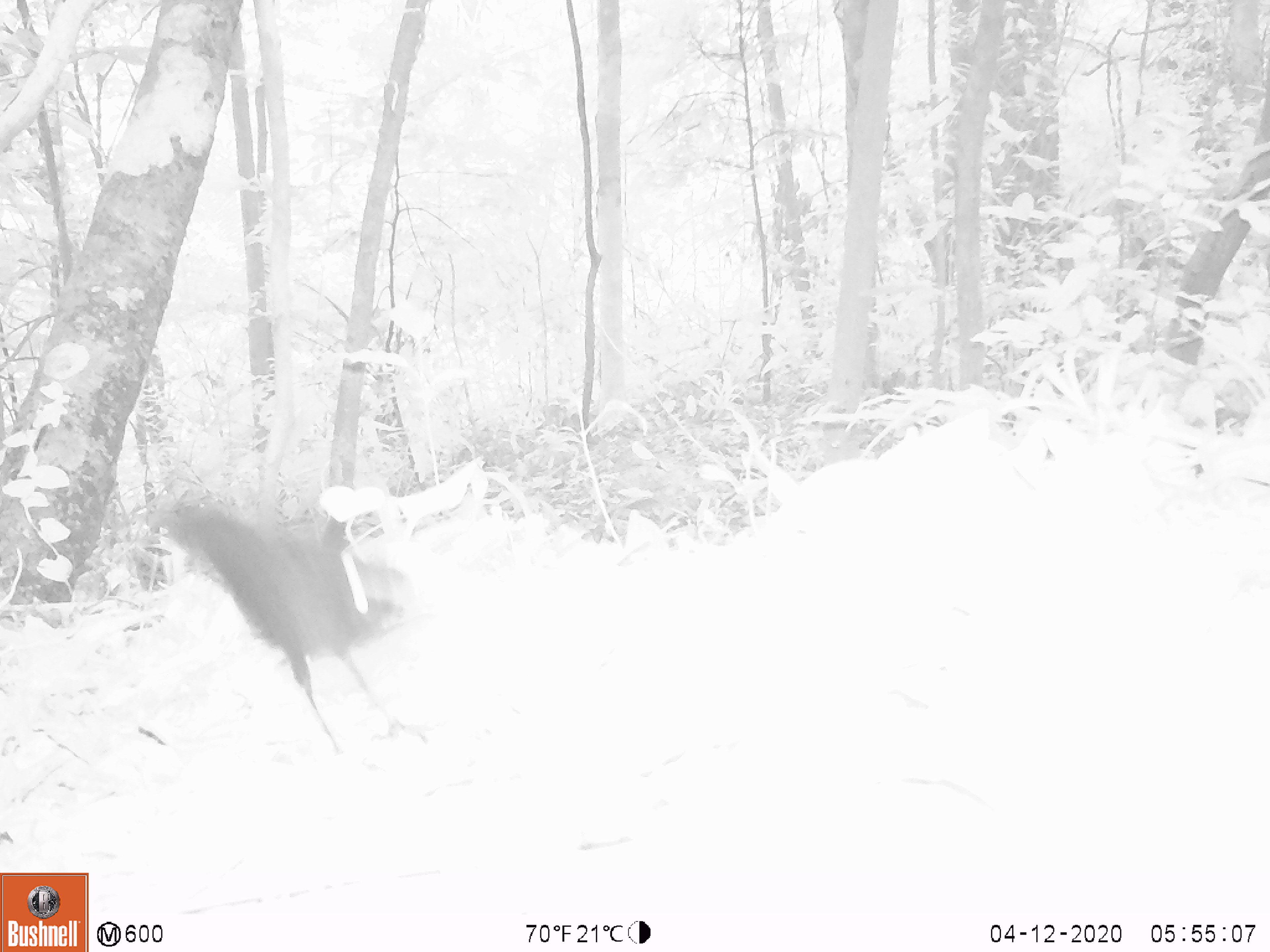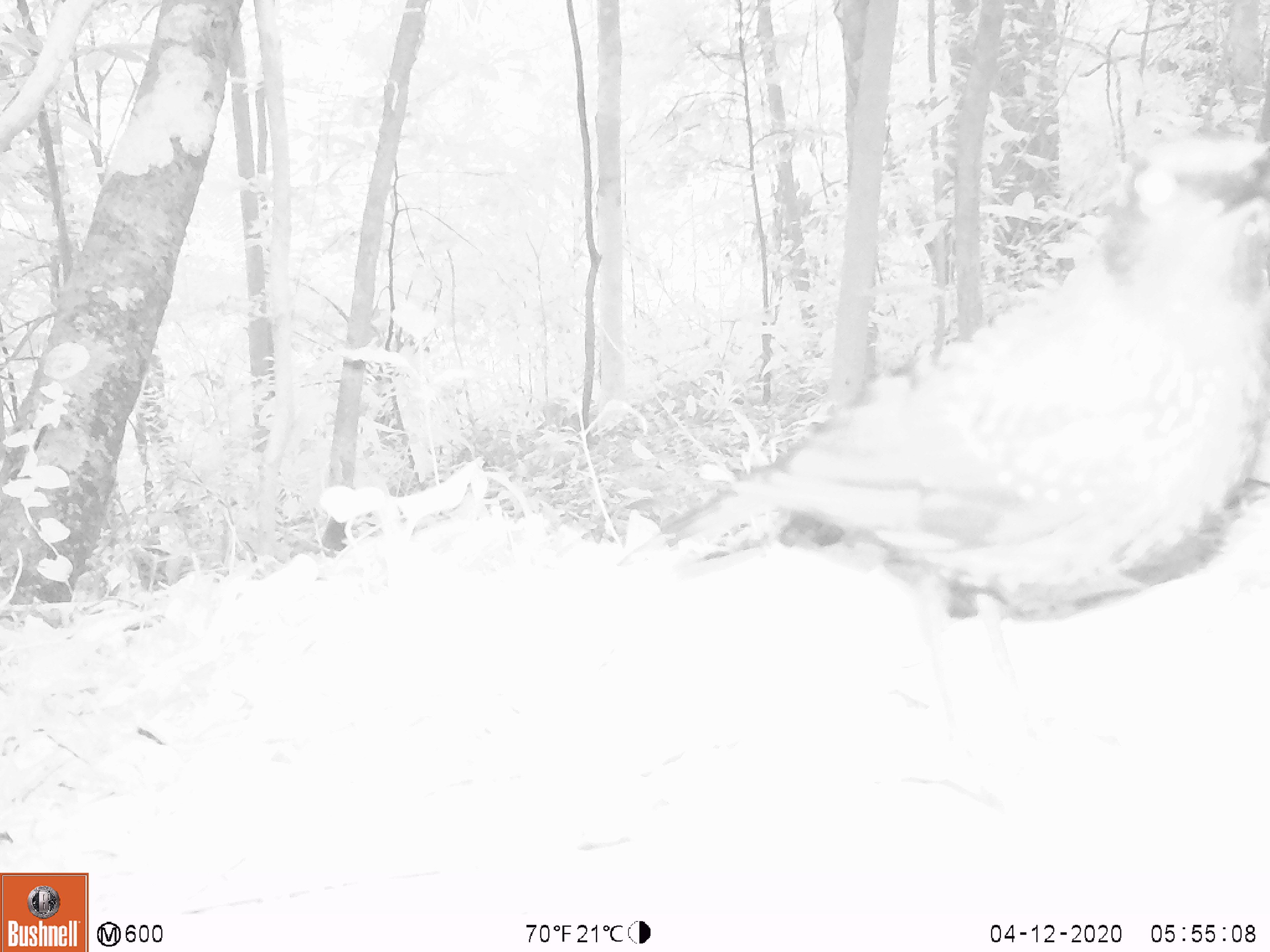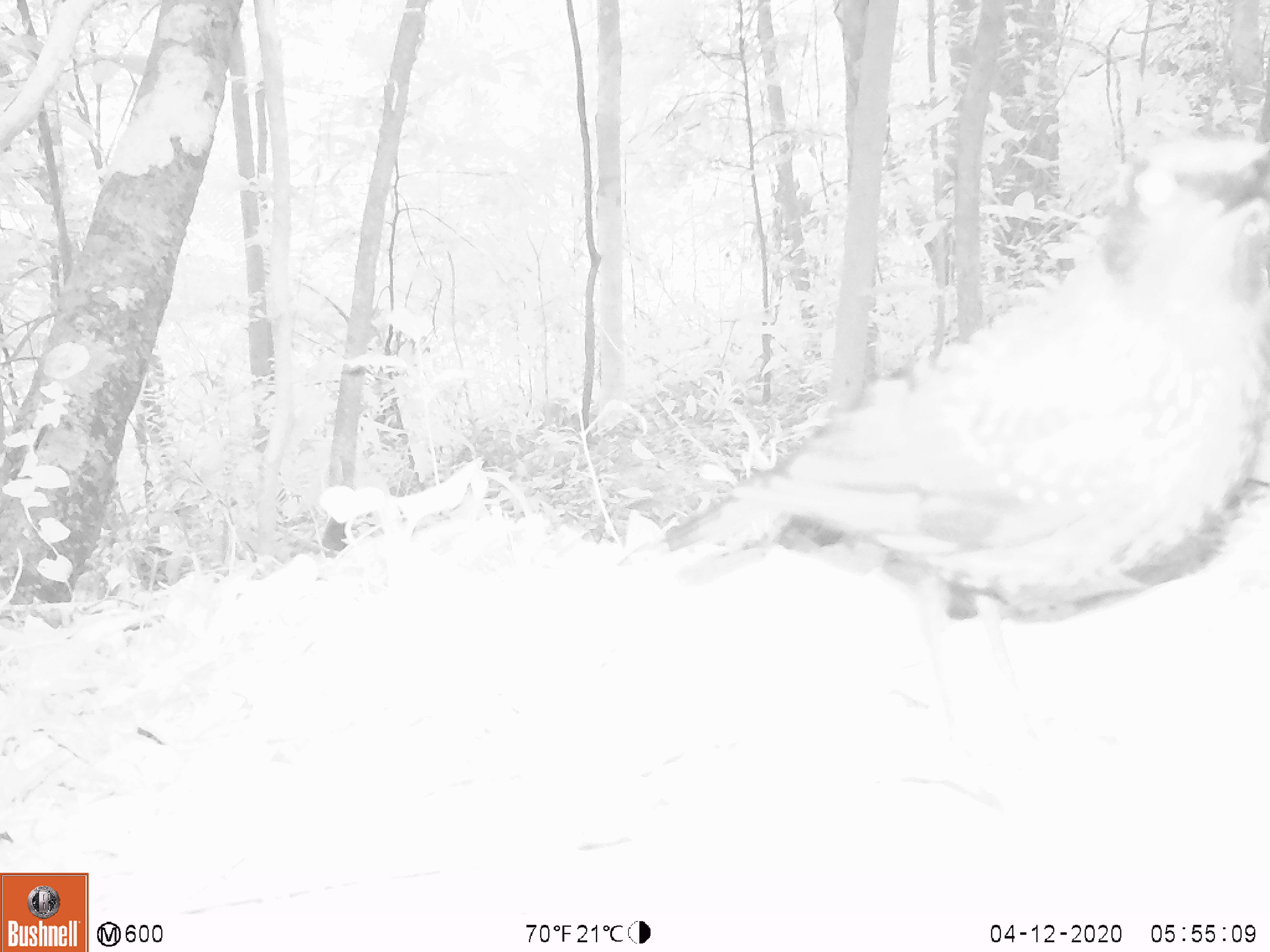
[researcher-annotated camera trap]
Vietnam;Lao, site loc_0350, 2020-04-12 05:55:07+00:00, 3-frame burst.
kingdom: Animalia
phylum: Chordata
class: Aves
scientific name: Aves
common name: bird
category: unidentified bird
Unidentified bird (bird) (Aves). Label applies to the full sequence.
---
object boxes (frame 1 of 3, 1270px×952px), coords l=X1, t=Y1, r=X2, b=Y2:
unidentified bird: l=160, t=501, r=433, b=756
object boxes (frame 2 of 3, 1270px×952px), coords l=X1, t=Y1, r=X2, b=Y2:
unidentified bird: l=614, t=106, r=1270, b=816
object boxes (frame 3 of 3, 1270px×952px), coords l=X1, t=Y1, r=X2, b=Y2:
unidentified bird: l=617, t=135, r=1270, b=815